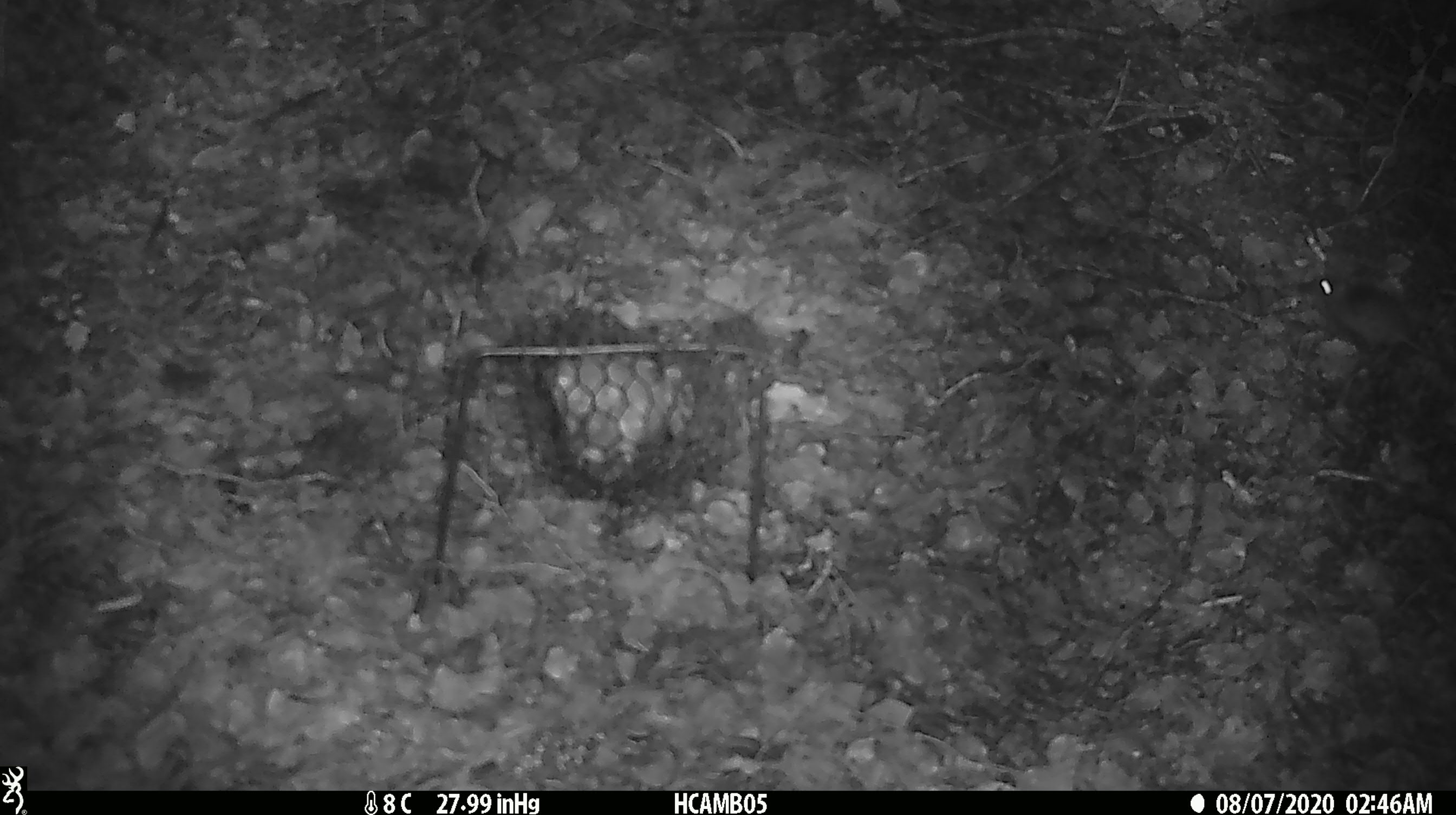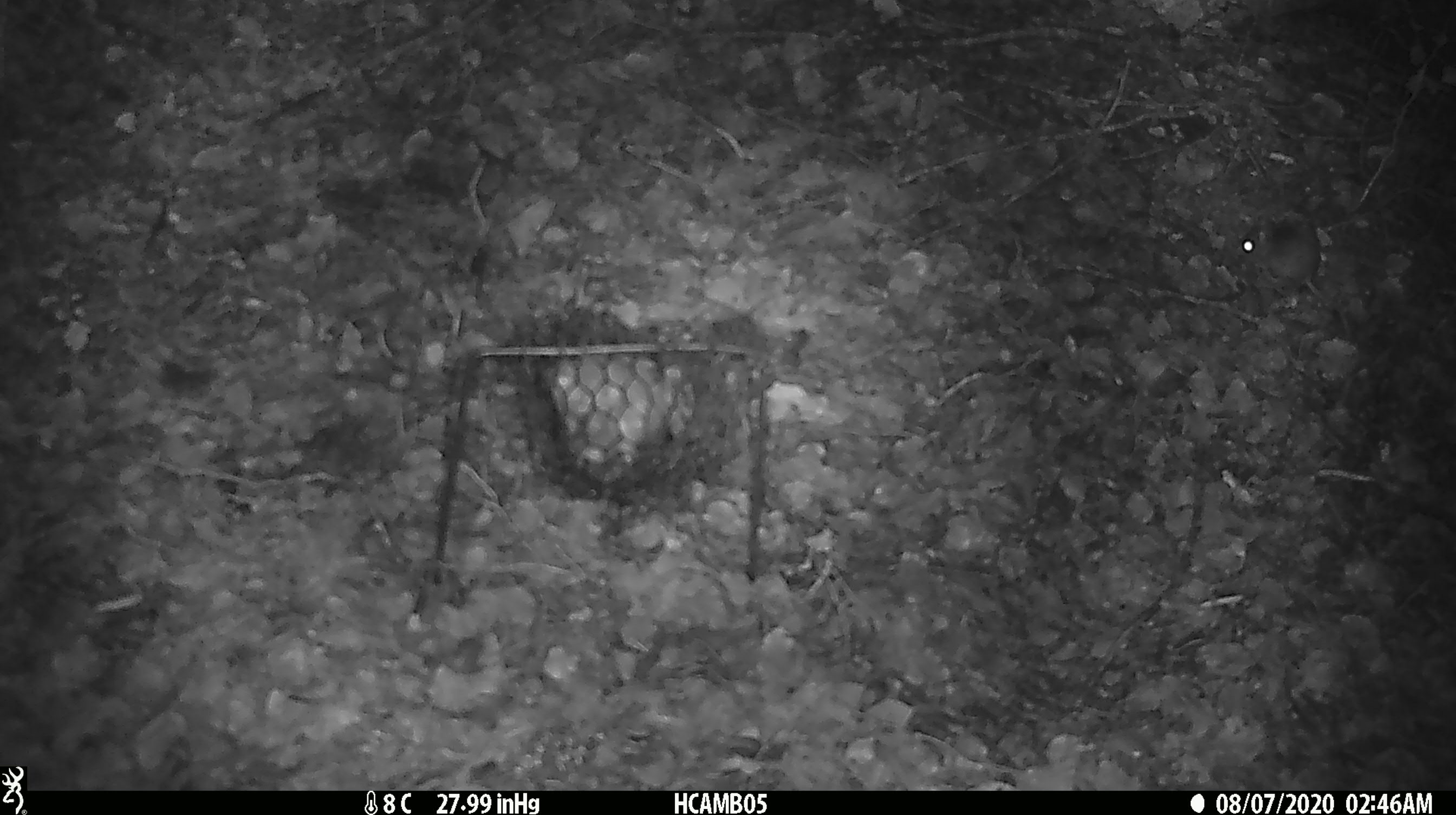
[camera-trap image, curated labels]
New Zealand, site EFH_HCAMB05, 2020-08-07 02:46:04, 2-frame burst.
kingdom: Animalia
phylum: Chordata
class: Mammalia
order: Rodentia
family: Muridae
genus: Mus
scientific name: Mus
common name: mouse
Mouse (Mus).